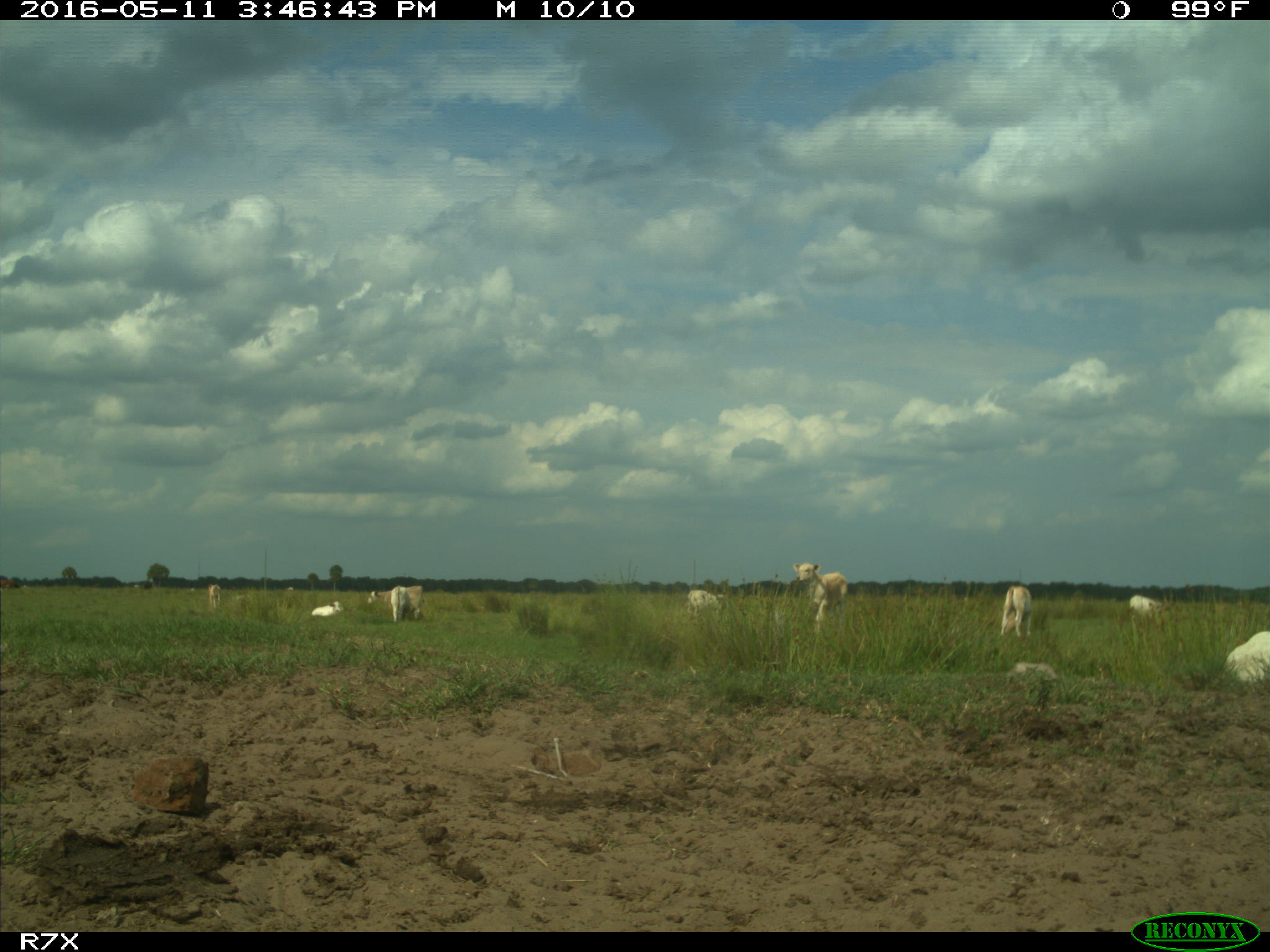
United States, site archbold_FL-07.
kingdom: Animalia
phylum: Chordata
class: Mammalia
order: Artiodactyla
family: Bovidae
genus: Bos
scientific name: Bos taurus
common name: domestic cow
Bos taurus (domestic cow).